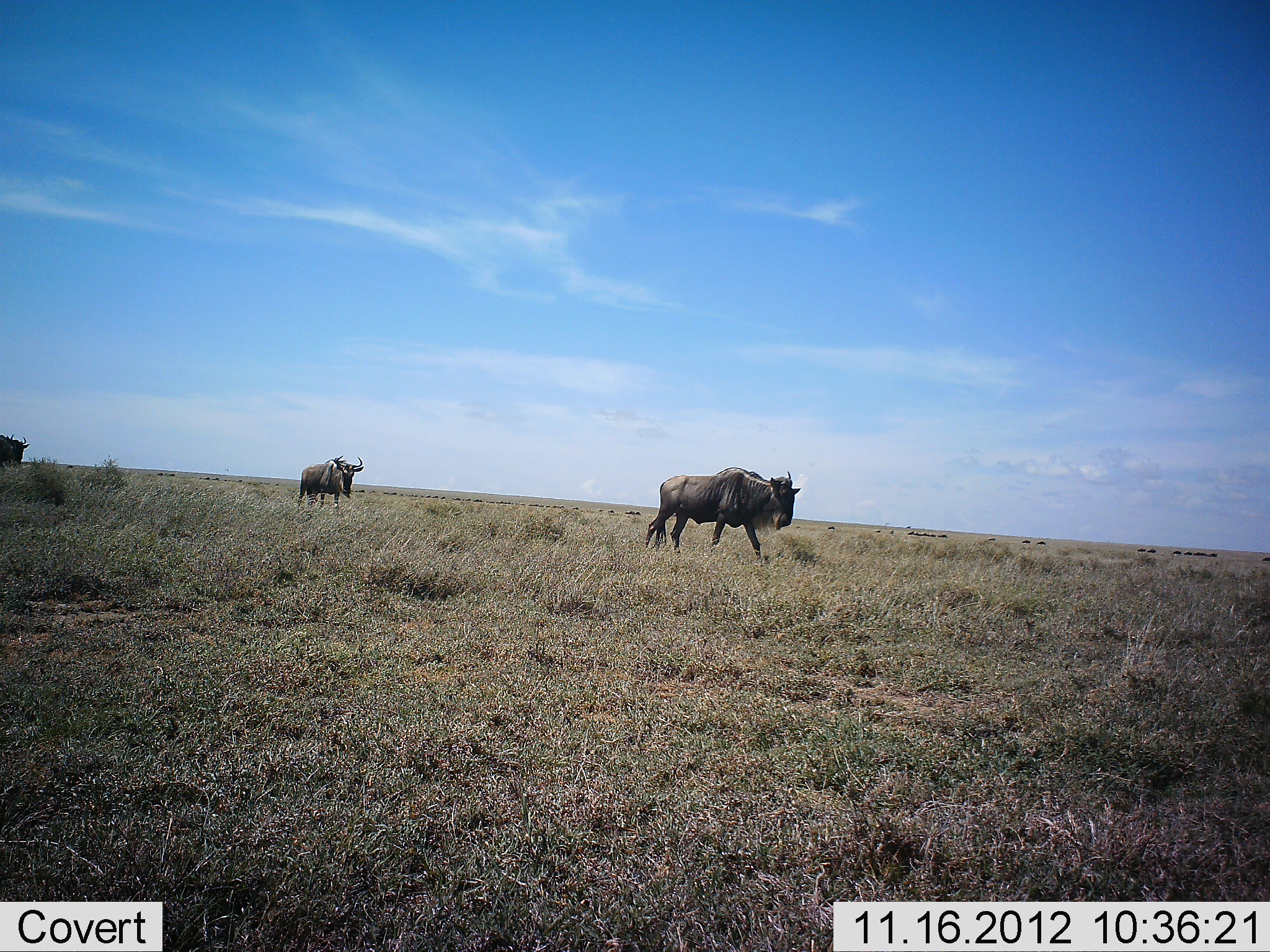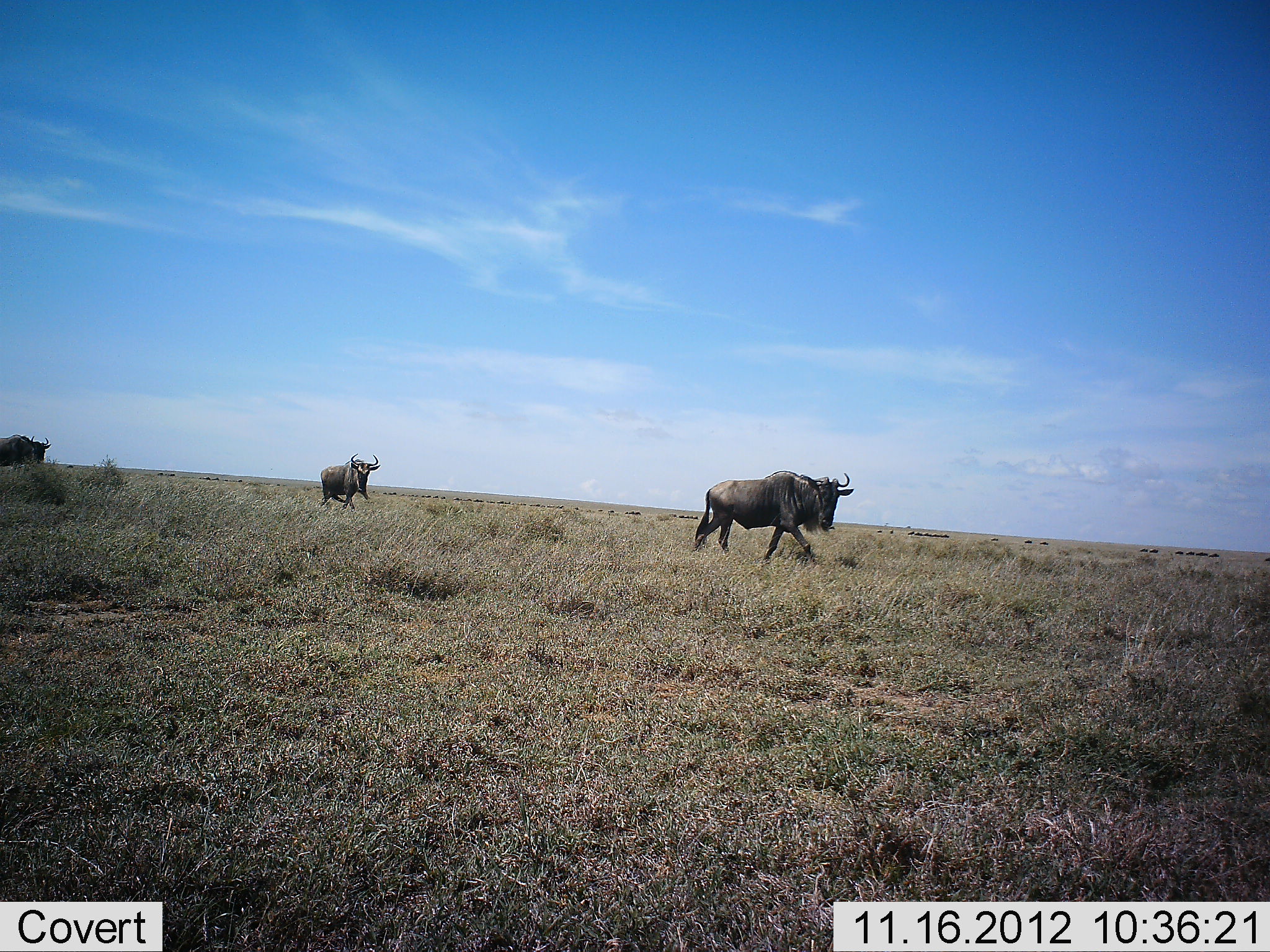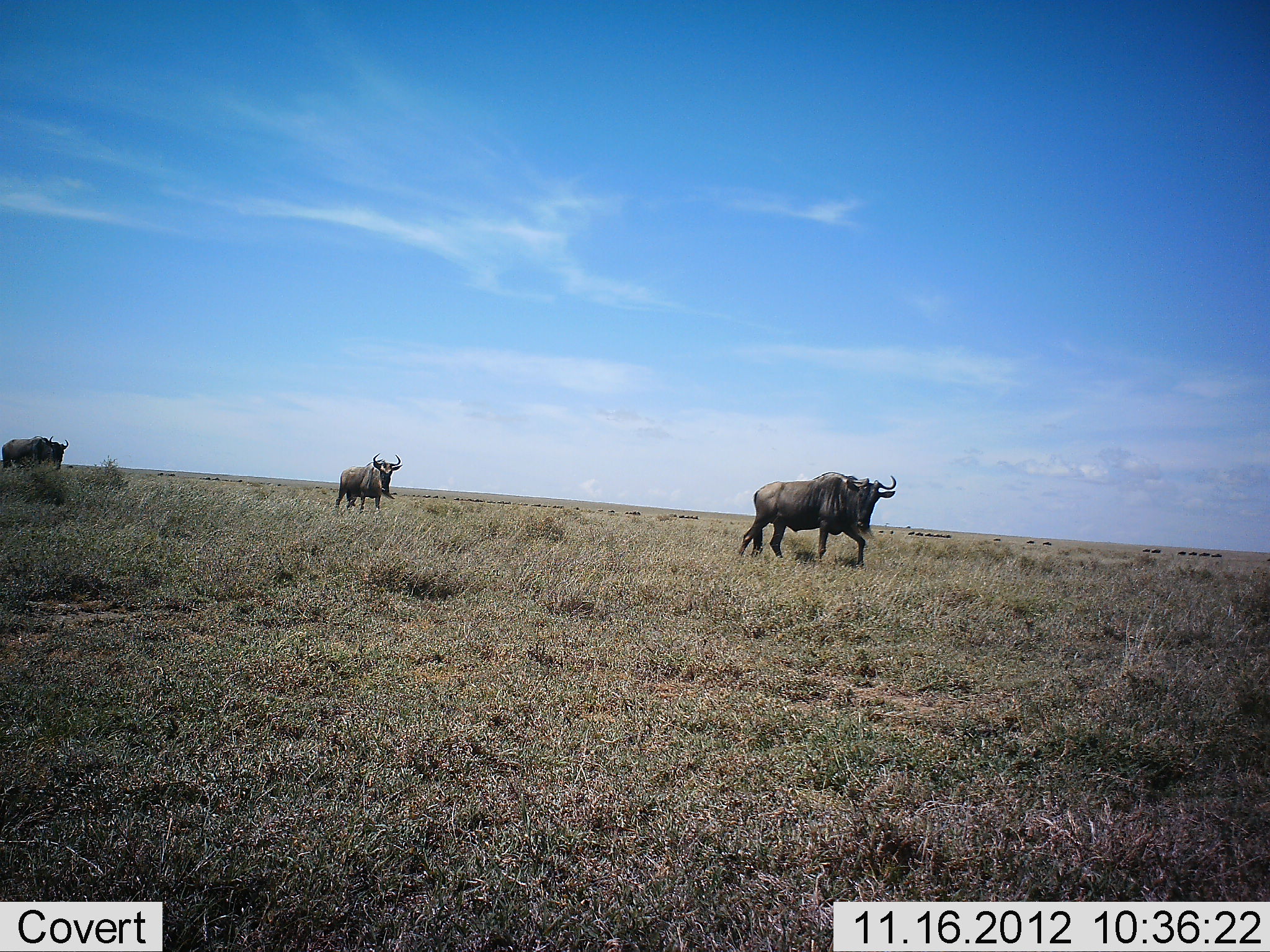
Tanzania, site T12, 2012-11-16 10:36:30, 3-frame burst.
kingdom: Animalia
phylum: Chordata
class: Mammalia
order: Artiodactyla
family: Bovidae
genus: Connochaetes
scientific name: Connochaetes taurinus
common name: blue wildebeest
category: wildebeest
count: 3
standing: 0%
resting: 0%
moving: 100%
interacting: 0%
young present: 0%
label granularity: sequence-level